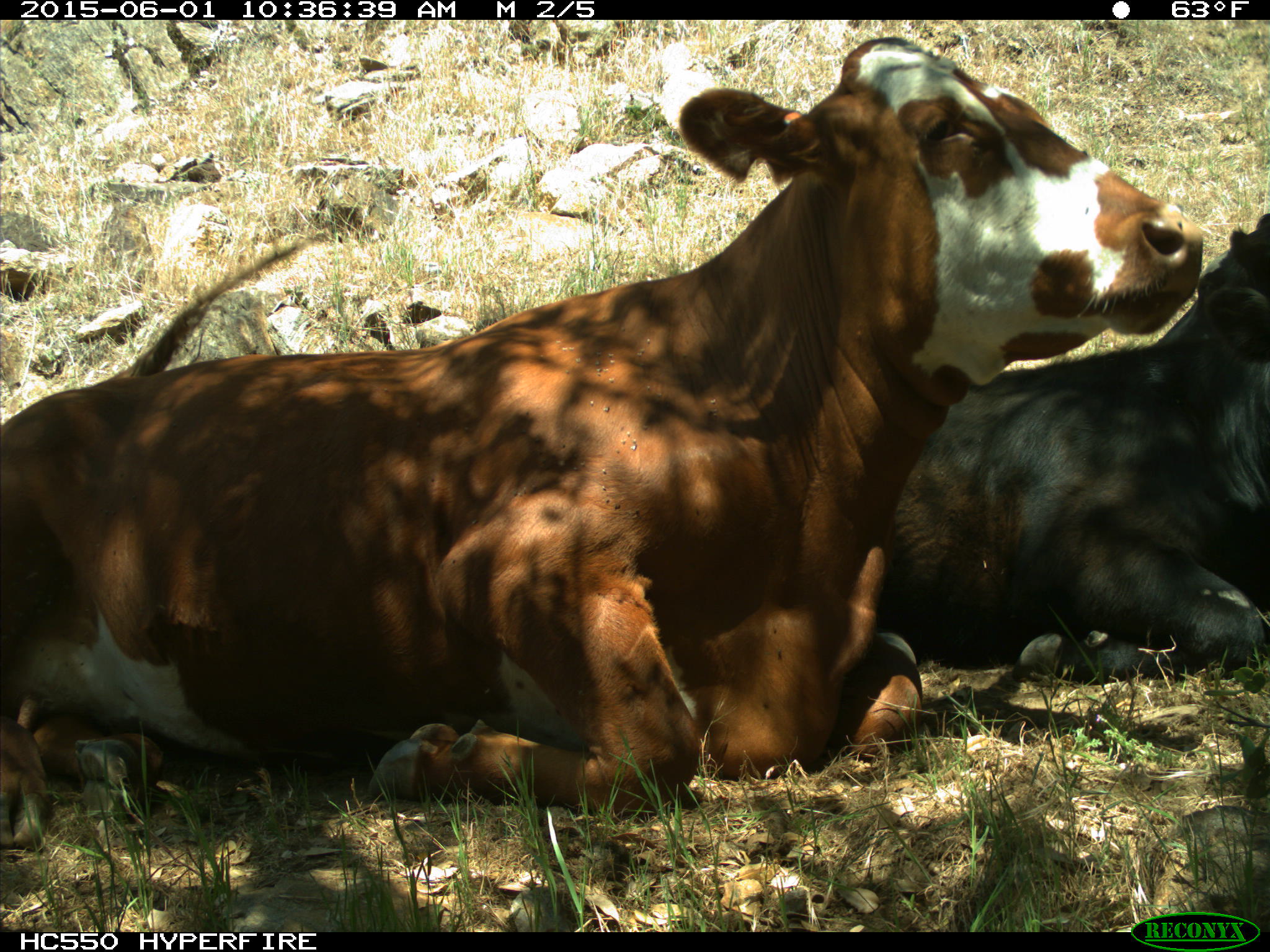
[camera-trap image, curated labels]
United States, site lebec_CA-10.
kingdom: Animalia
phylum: Chordata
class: Mammalia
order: Artiodactyla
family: Bovidae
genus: Bos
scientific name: Bos taurus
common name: domestic cow